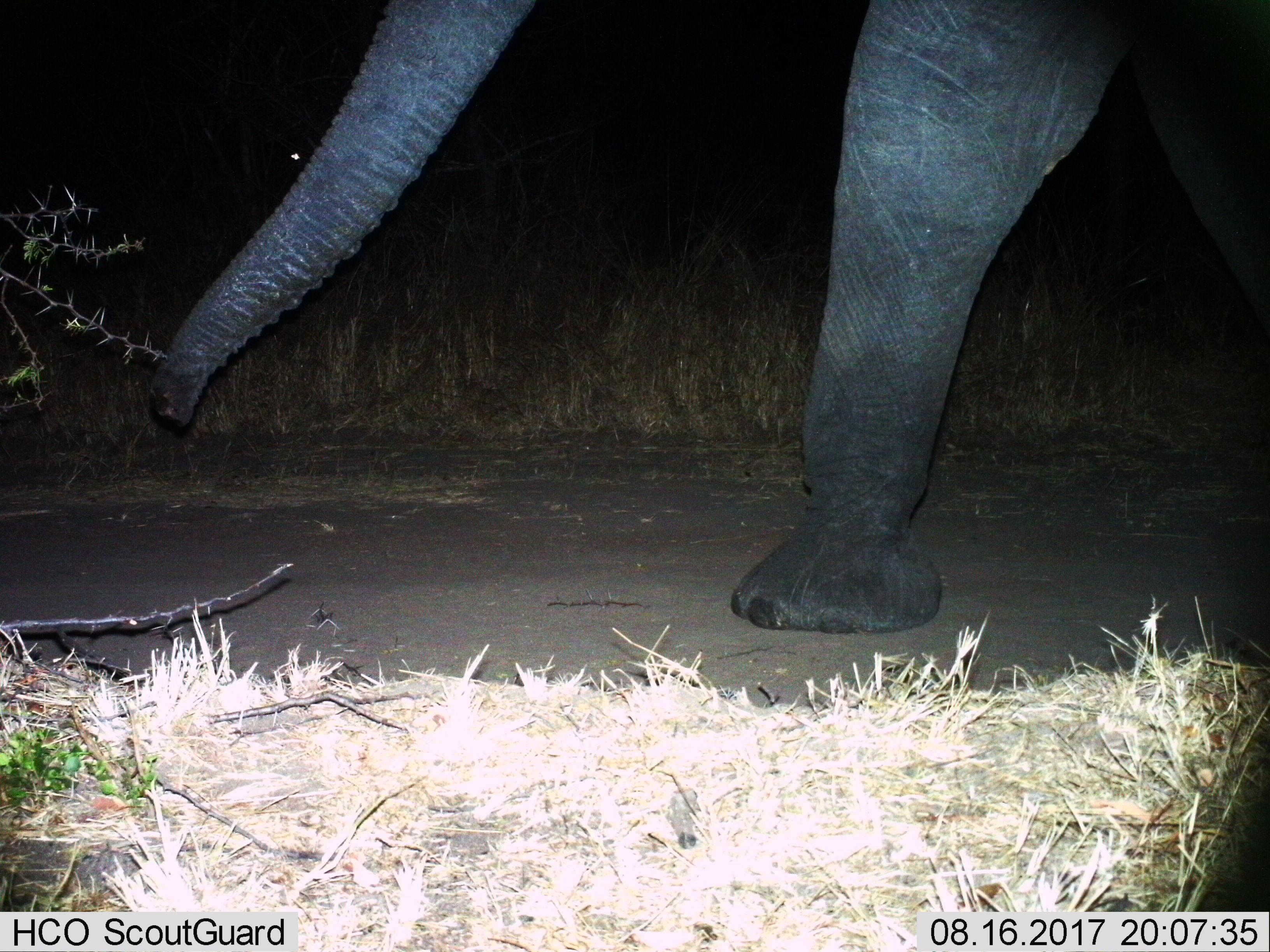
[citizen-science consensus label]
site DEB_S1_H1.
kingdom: Animalia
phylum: Chordata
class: Mammalia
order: Proboscidea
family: Elephantidae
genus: Loxodonta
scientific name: Loxodonta africana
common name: african bush elephant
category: elephant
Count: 1.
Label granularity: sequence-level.